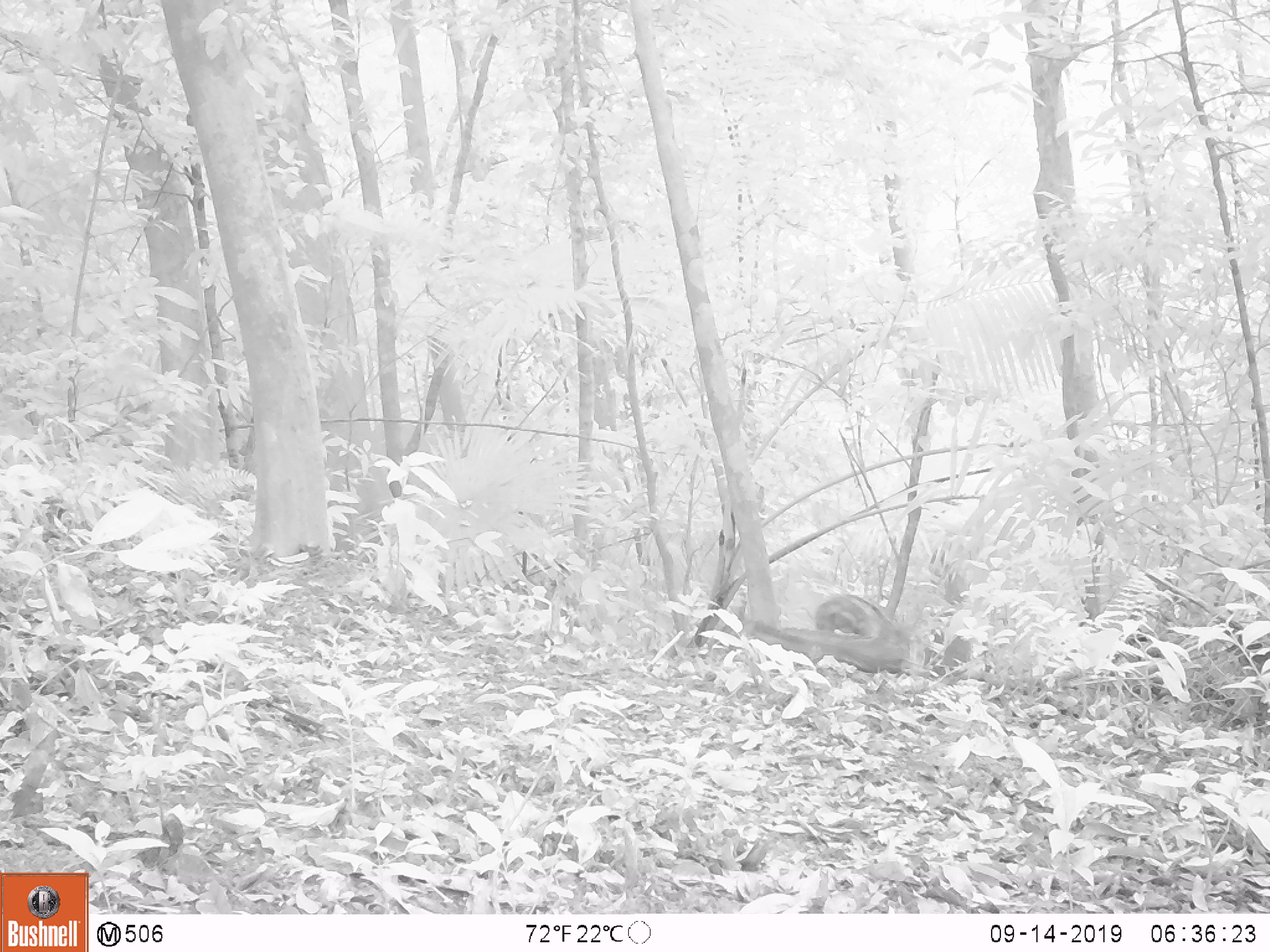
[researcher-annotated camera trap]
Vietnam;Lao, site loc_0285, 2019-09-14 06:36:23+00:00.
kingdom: Animalia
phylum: Chordata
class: Mammalia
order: Artiodactyla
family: Suidae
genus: Sus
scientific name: Sus scrofa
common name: eurasian wild pig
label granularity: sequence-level